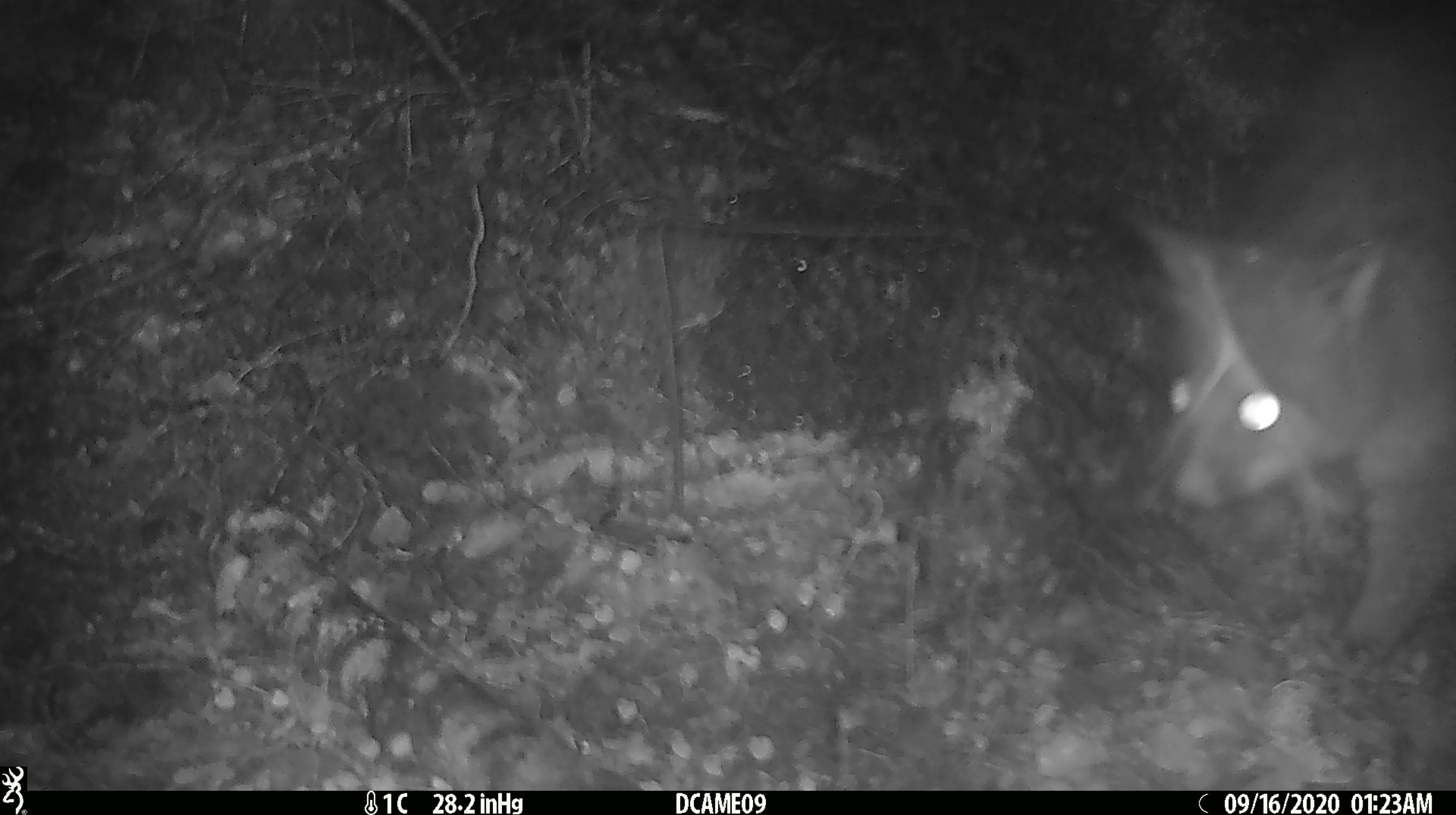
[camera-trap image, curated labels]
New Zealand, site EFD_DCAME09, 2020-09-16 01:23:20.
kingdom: Animalia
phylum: Chordata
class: Mammalia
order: Diprotodontia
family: Phalangeridae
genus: Trichosurus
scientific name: Trichosurus vulpecula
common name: common brushtail possum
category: possum